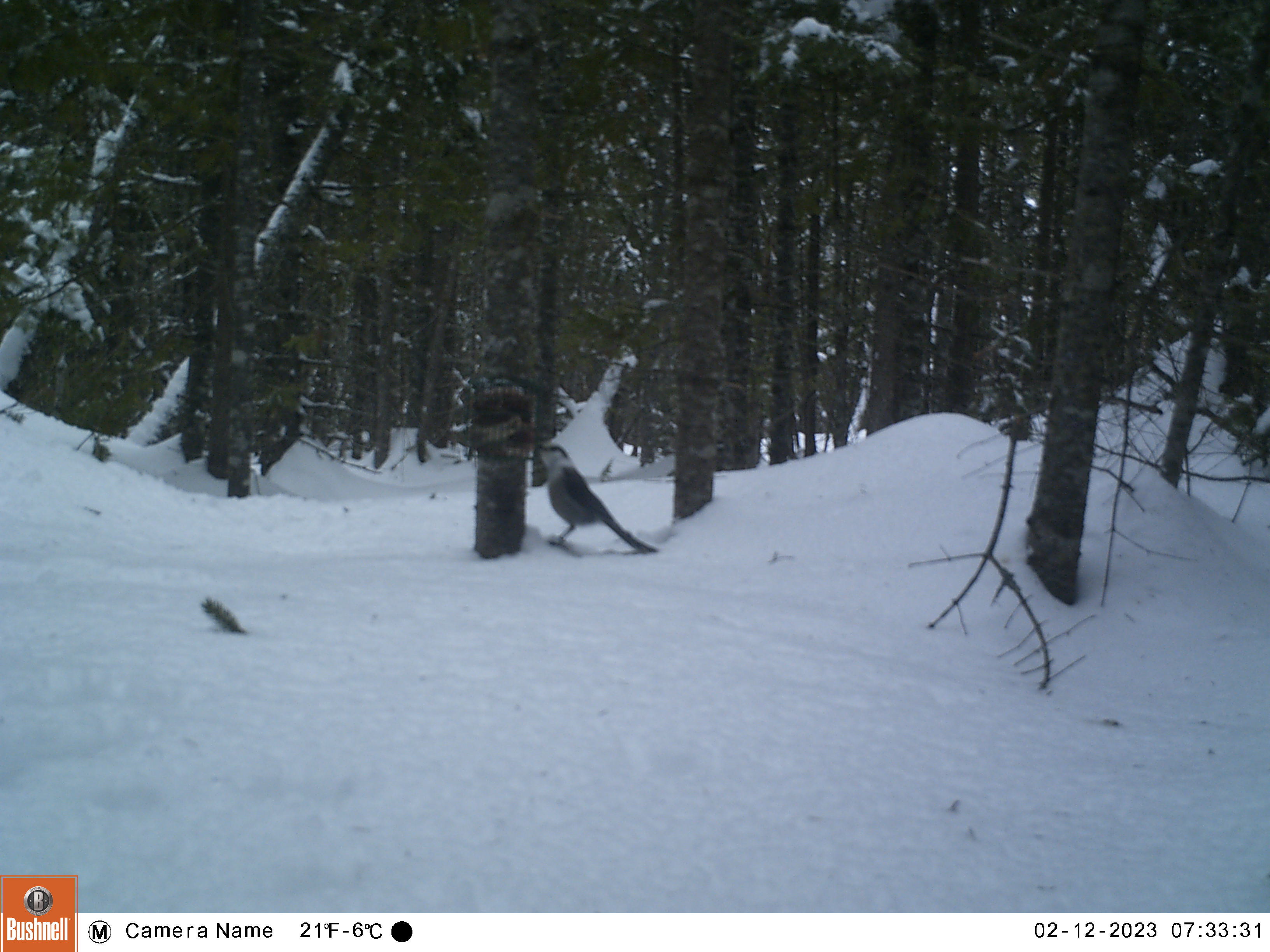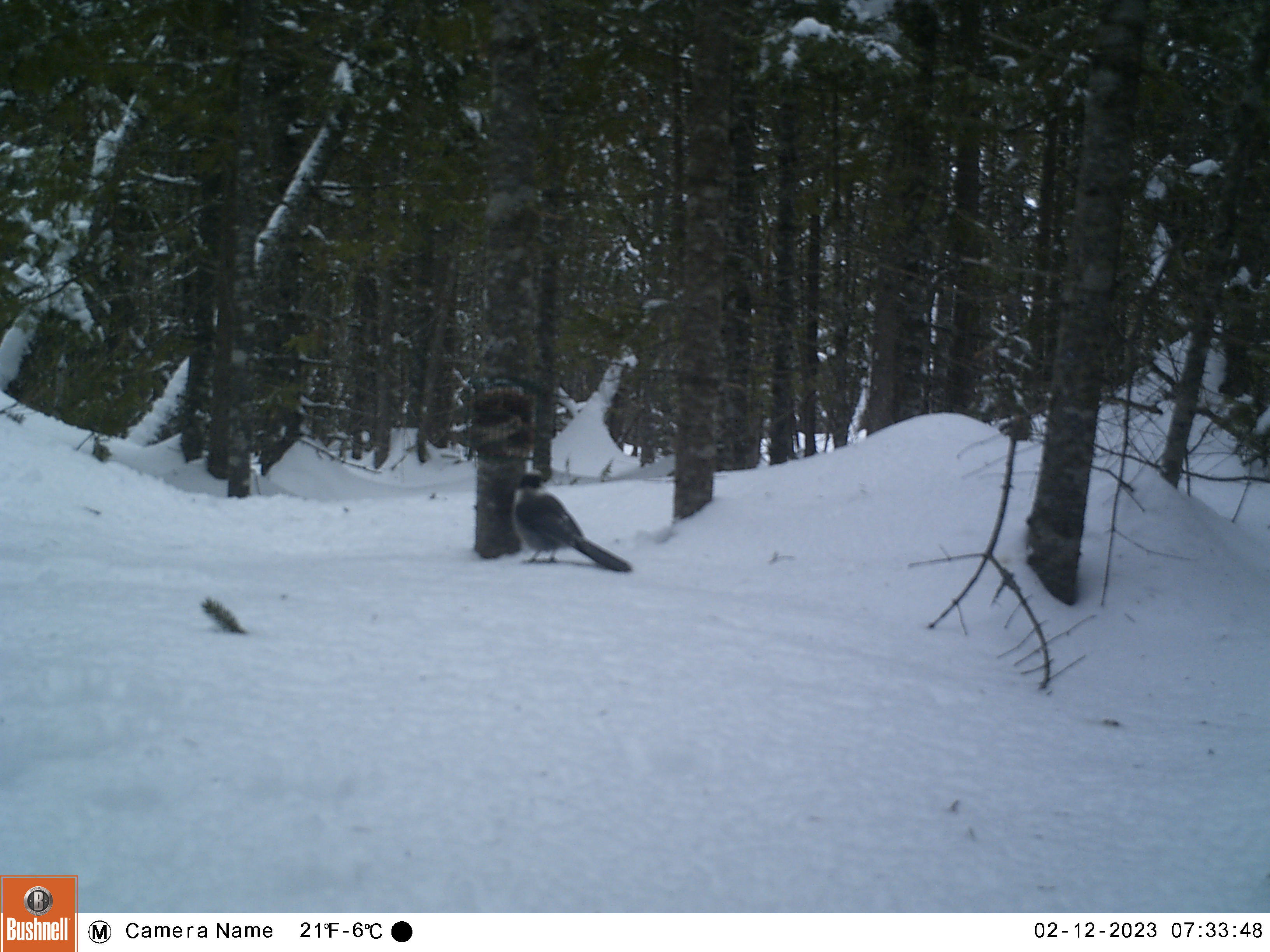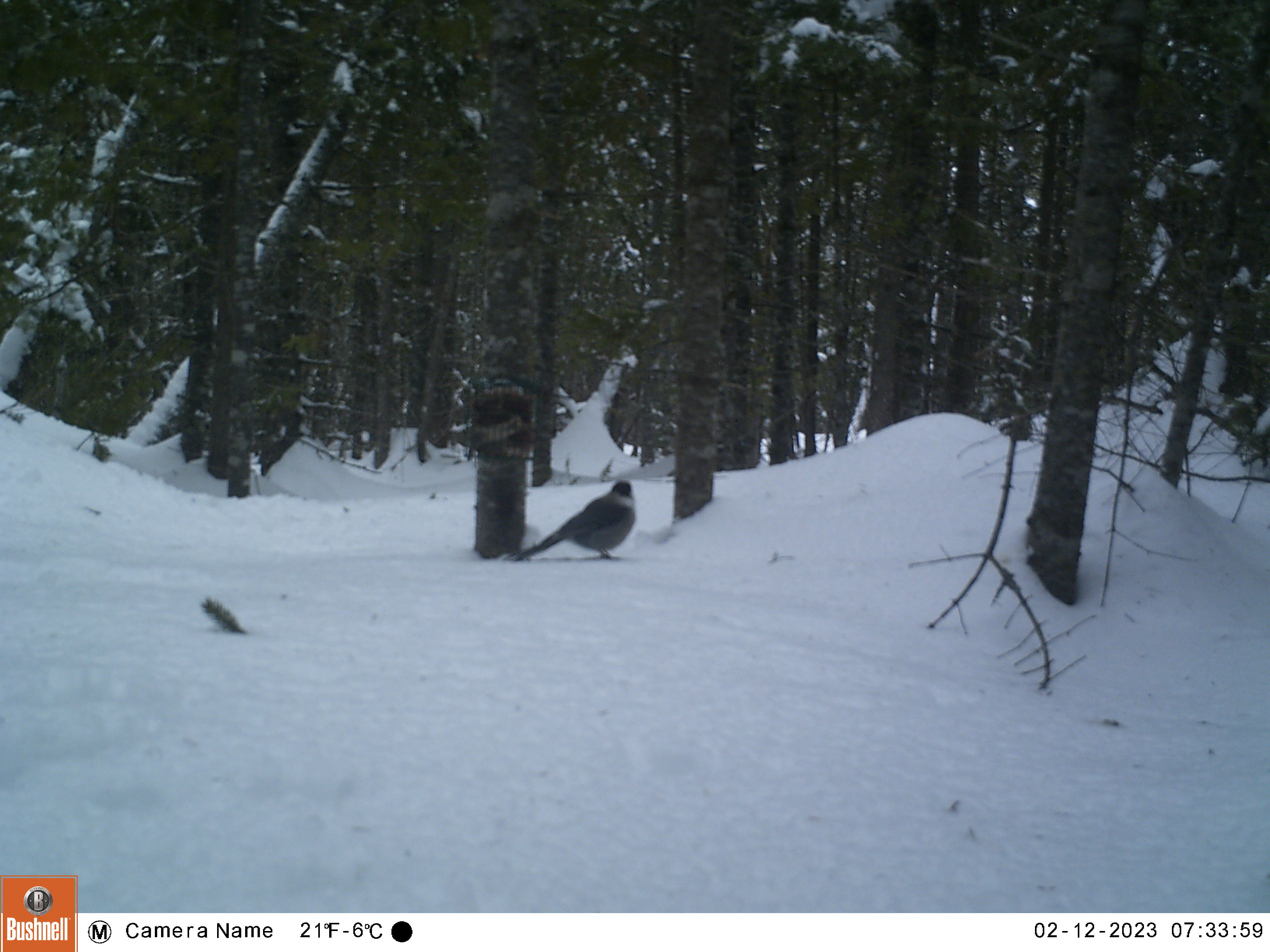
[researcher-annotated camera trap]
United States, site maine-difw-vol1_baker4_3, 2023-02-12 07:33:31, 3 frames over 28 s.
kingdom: Animalia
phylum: Chordata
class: Aves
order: Passeriformes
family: Corvidae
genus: Perisoreus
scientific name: Perisoreus canadensis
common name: canada jay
Canada jay (Perisoreus canadensis).